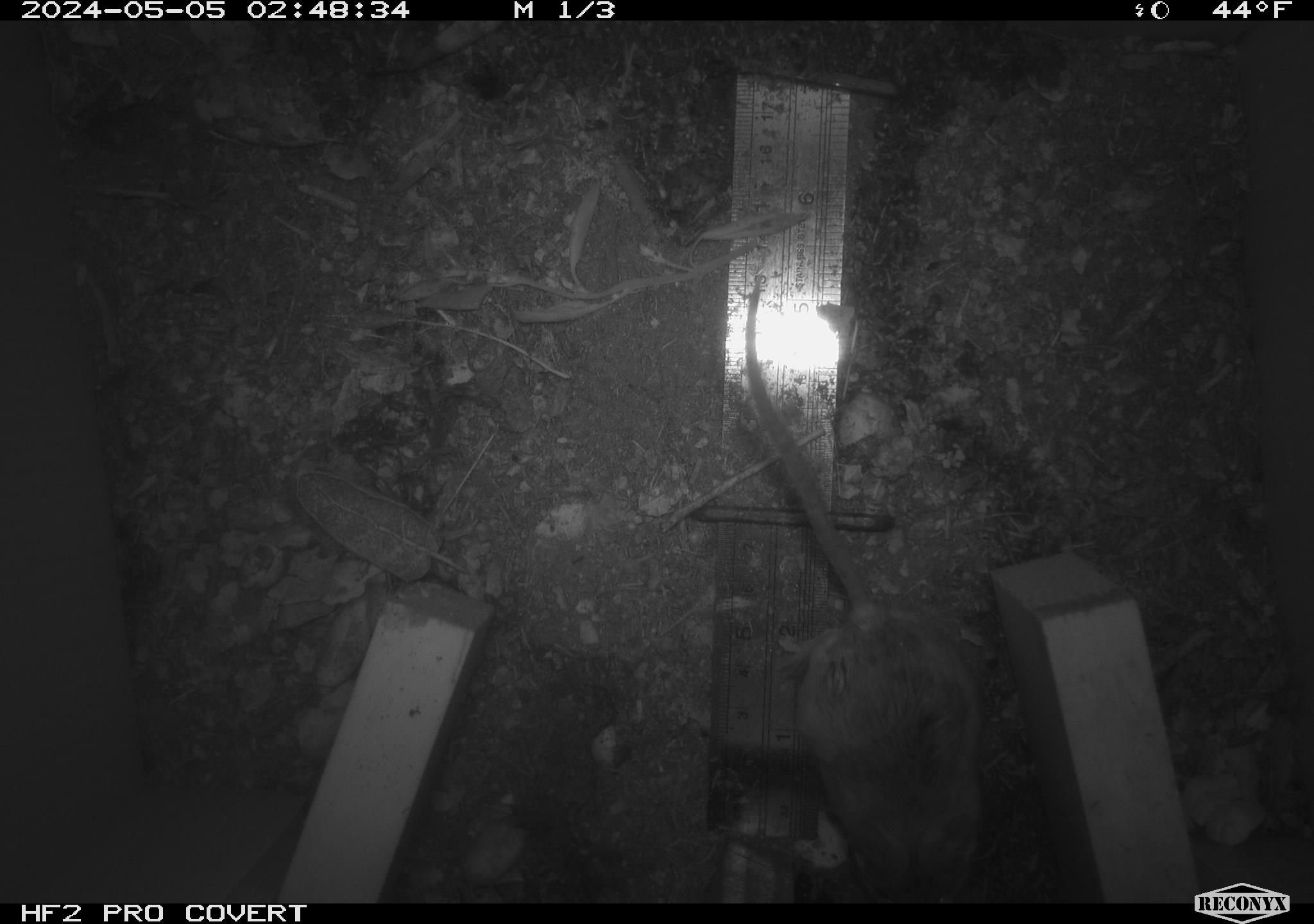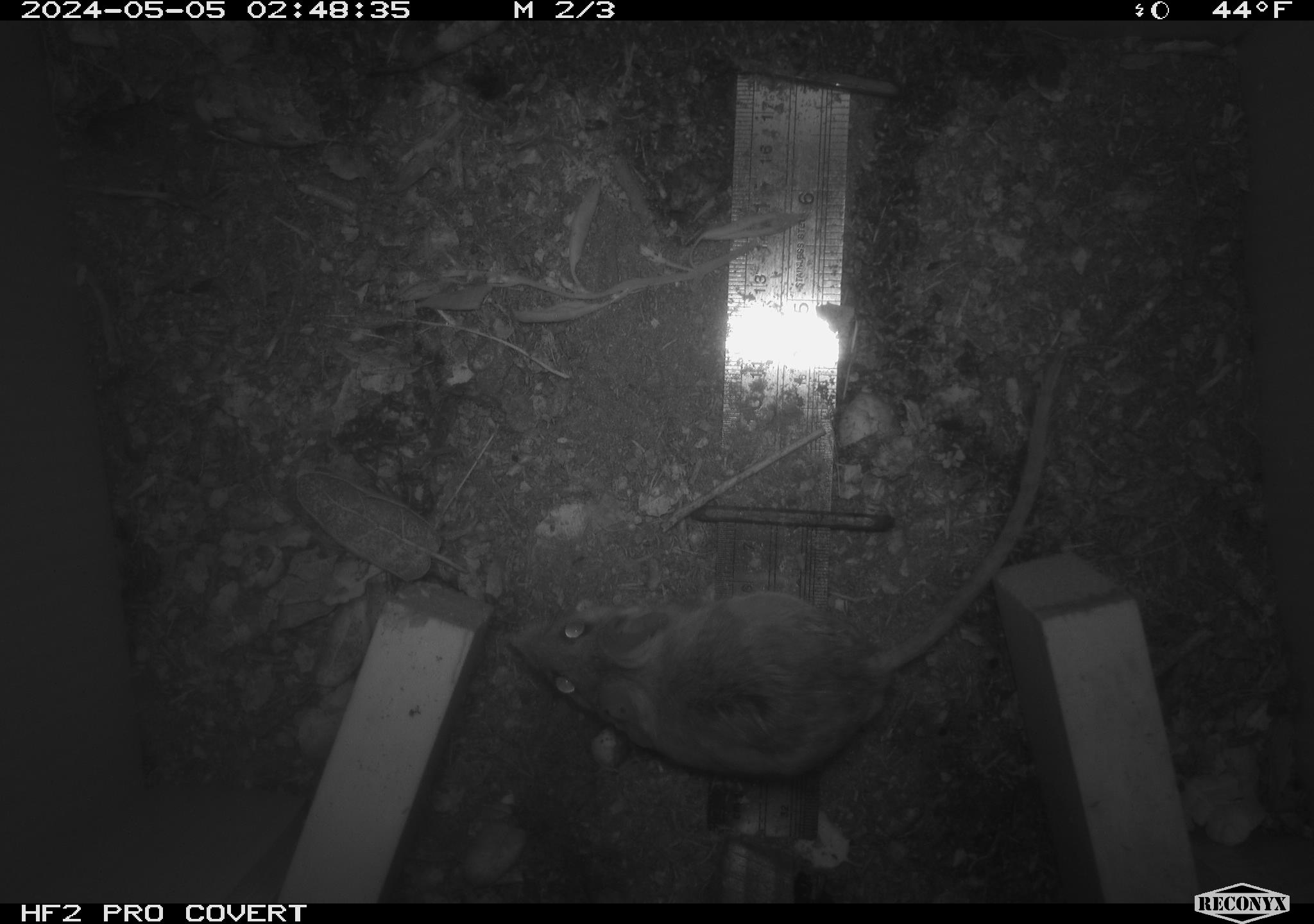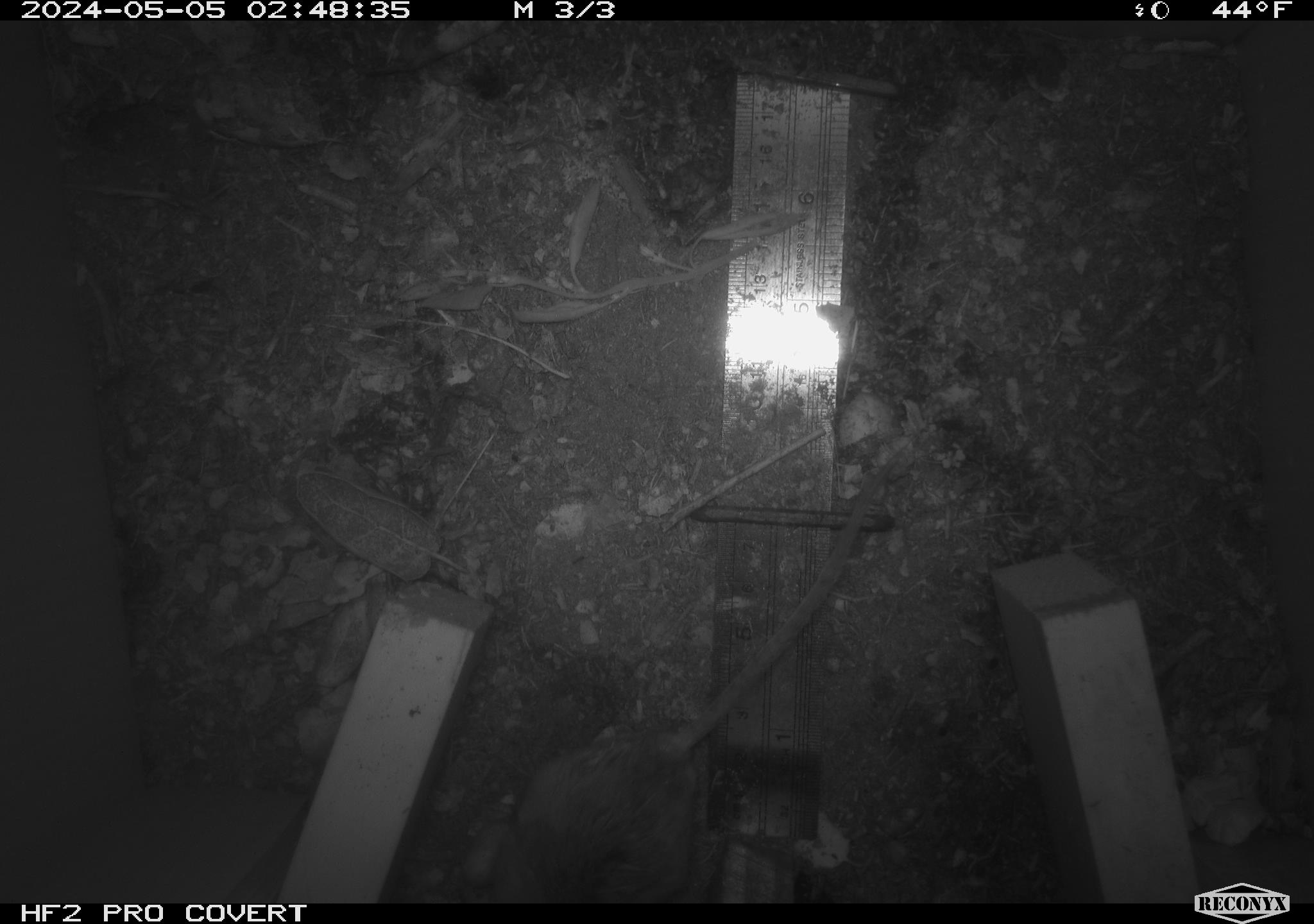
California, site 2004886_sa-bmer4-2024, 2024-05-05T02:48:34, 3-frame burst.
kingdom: Animalia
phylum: Chordata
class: Mammalia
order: Rodentia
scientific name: Rodentia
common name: mouse species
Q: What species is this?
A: Mouse species (Rodentia).